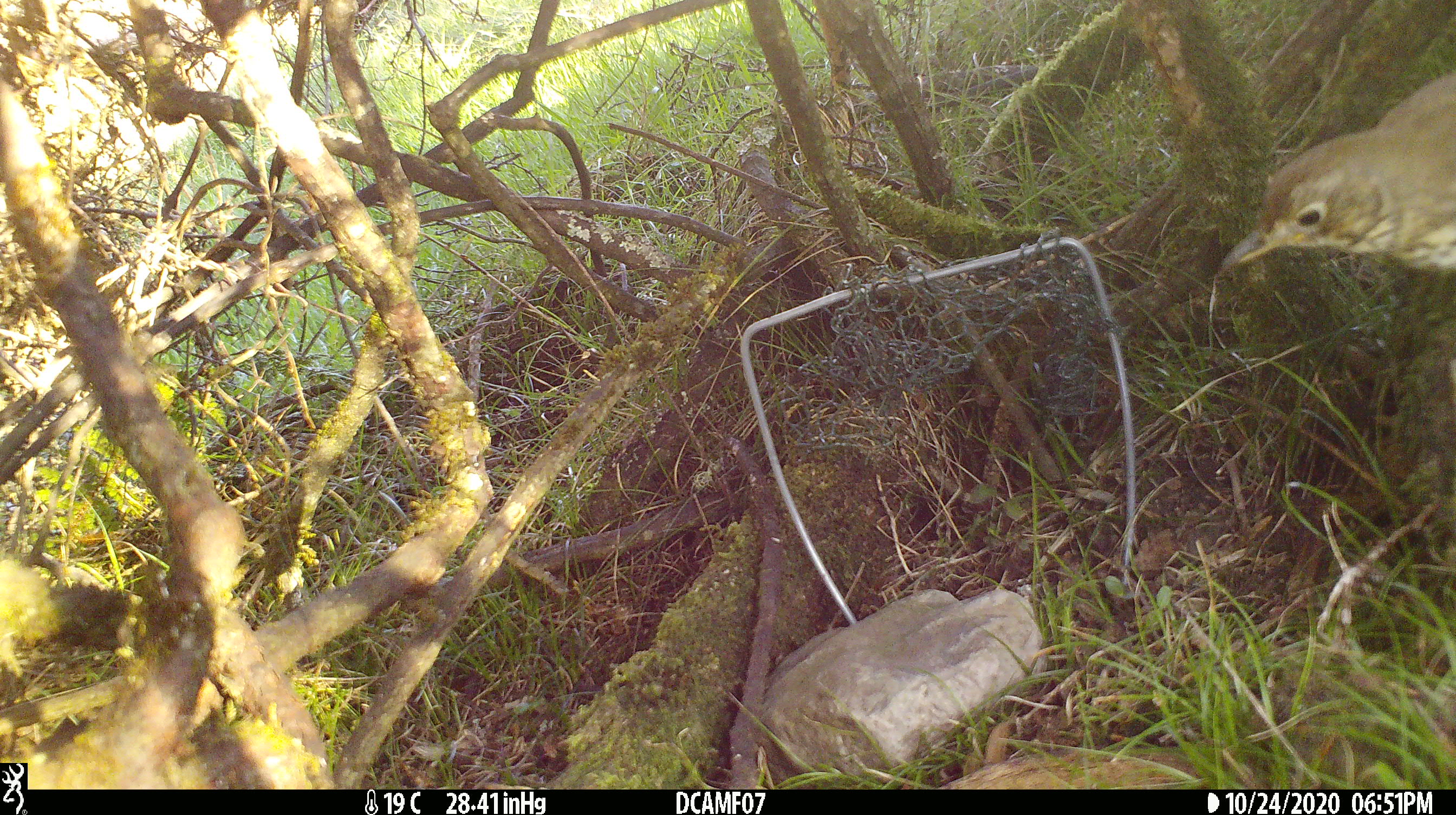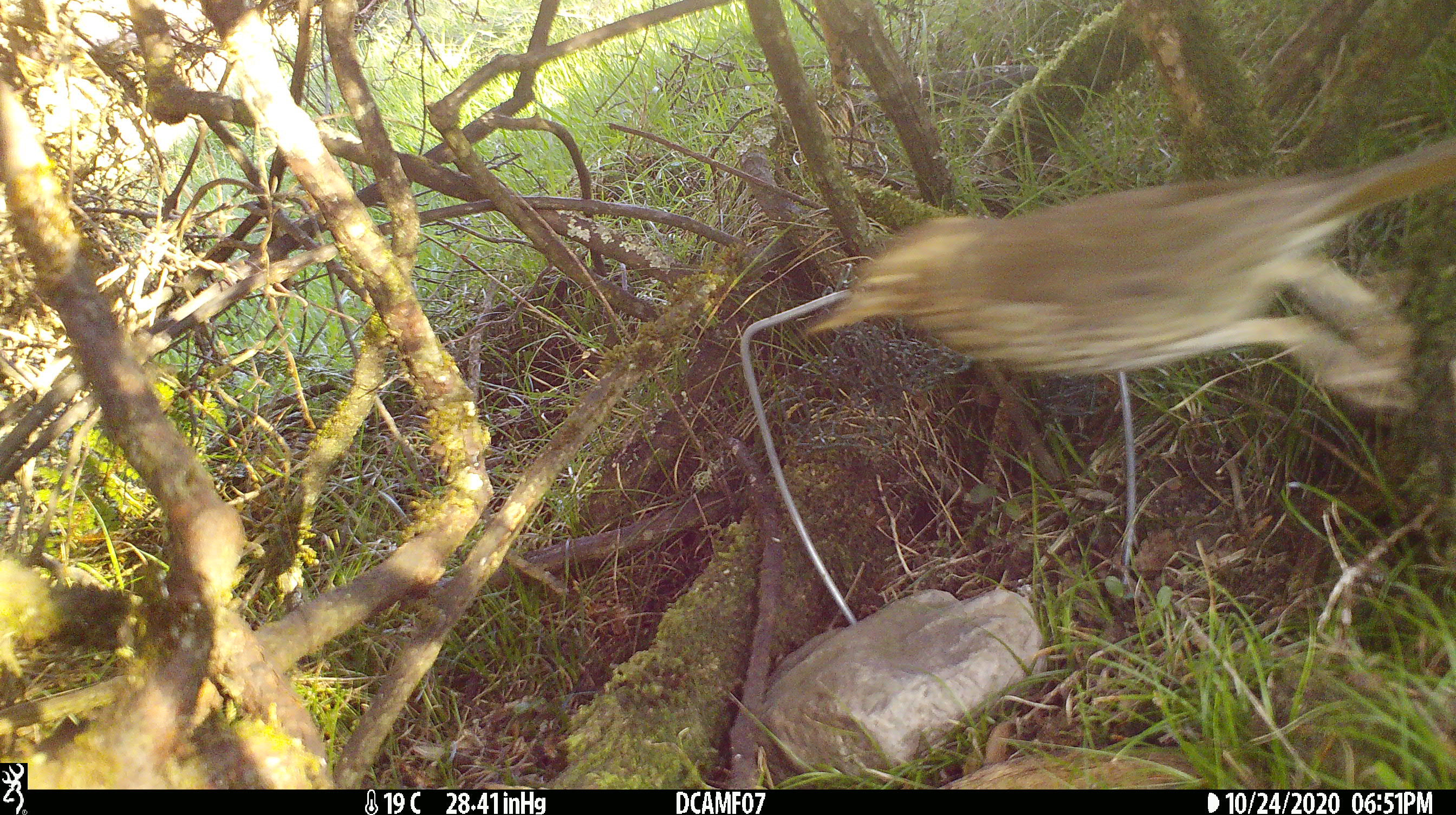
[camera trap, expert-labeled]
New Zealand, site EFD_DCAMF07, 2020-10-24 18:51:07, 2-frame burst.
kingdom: Animalia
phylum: Chordata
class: Aves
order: Passeriformes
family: Turdidae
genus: Turdus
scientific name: Turdus philomelos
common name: song thrush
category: thrush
Thrush (song thrush) (Turdus philomelos).